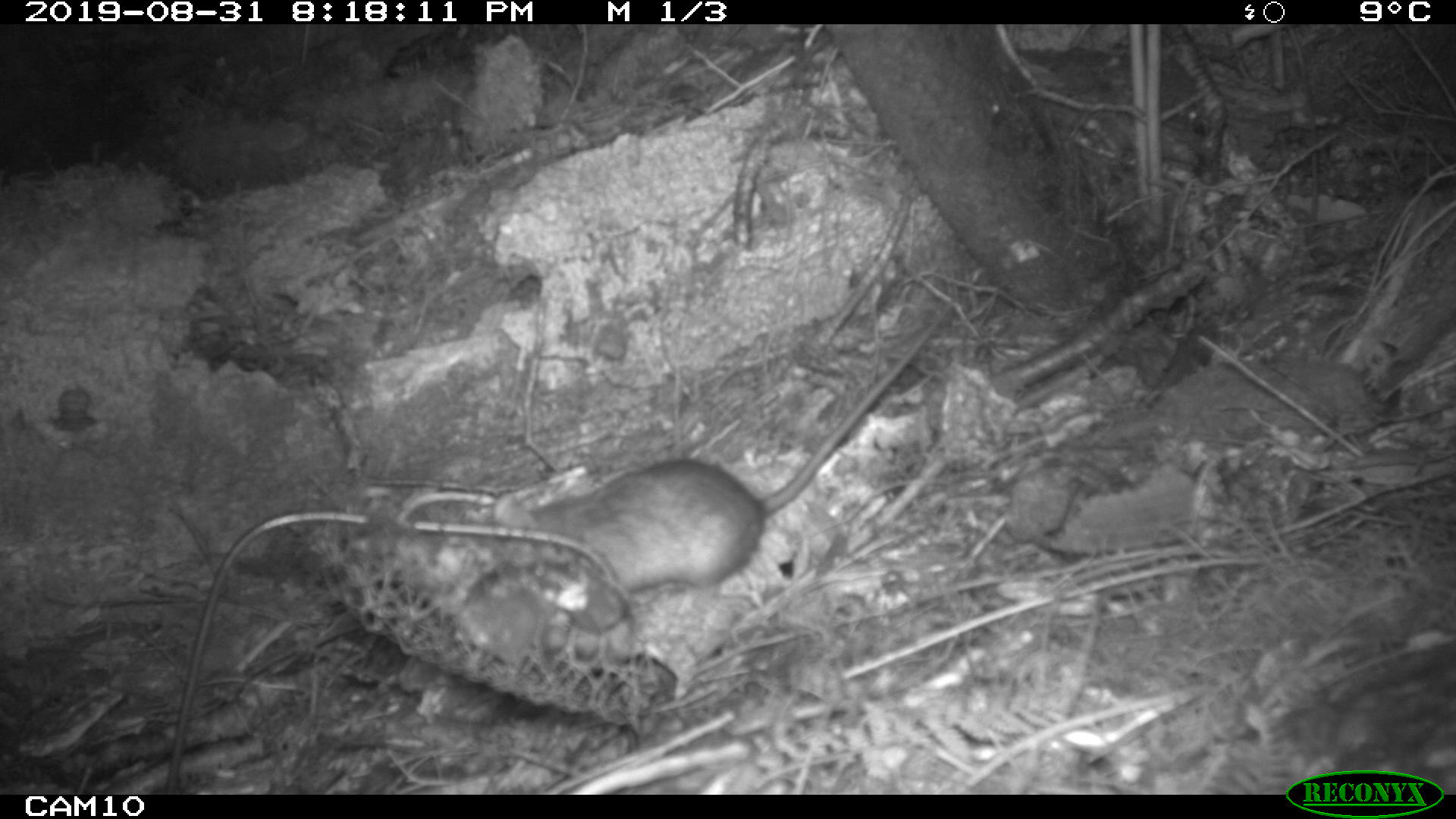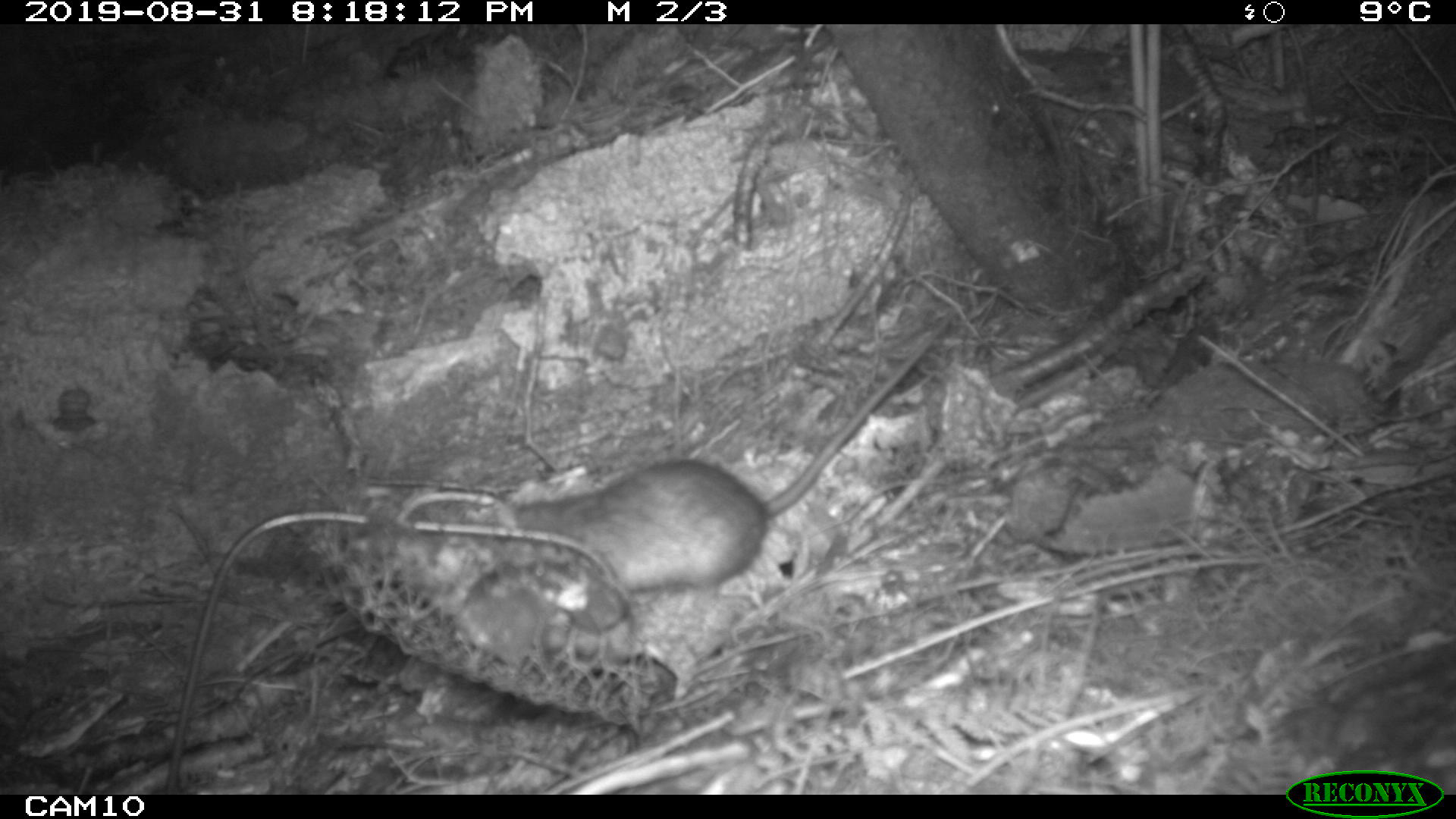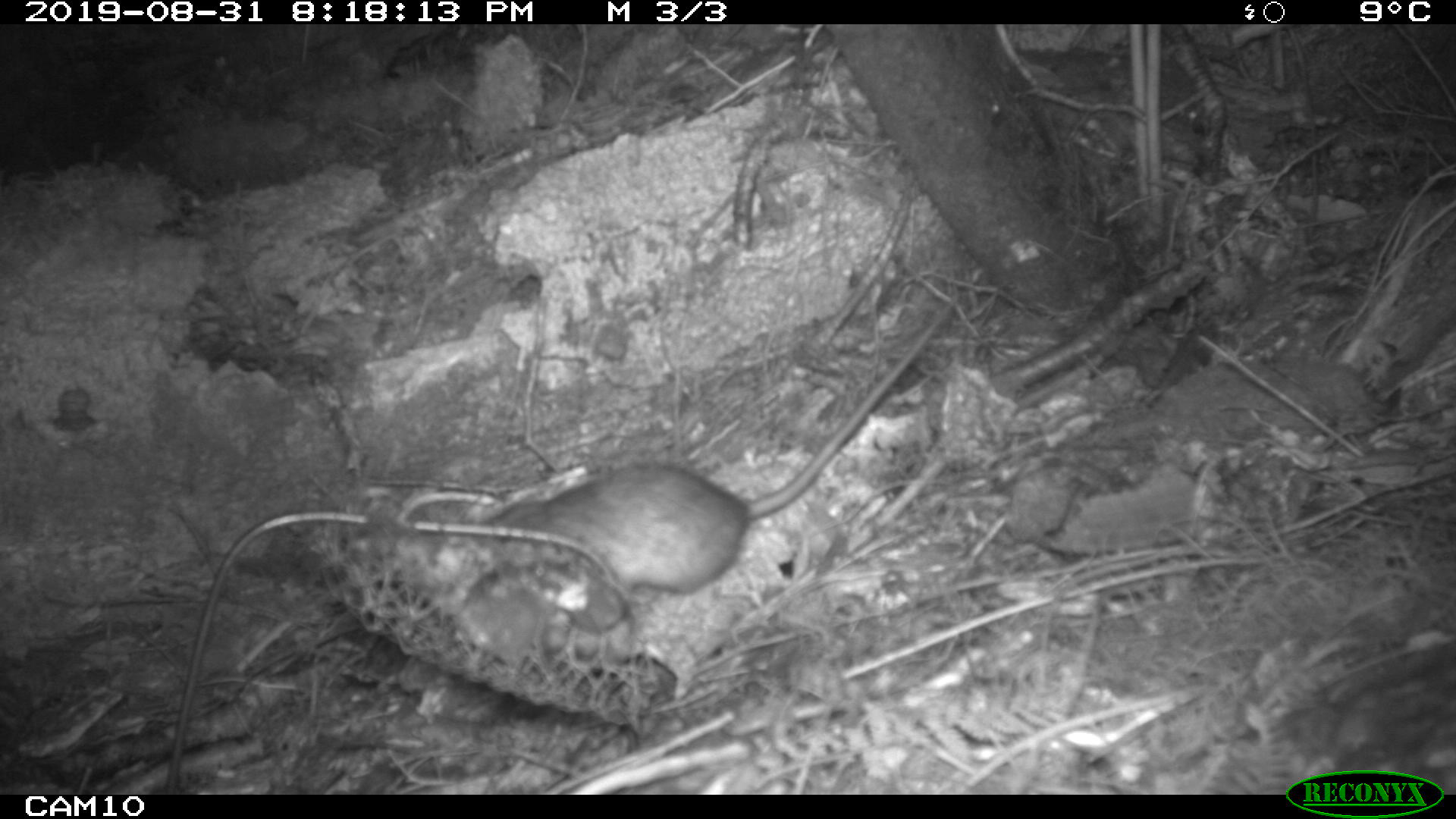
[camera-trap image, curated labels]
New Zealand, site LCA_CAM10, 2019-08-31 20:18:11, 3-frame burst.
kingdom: Animalia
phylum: Chordata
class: Mammalia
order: Rodentia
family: Muridae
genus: Rattus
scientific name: Rattus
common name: rat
Rat (Rattus).